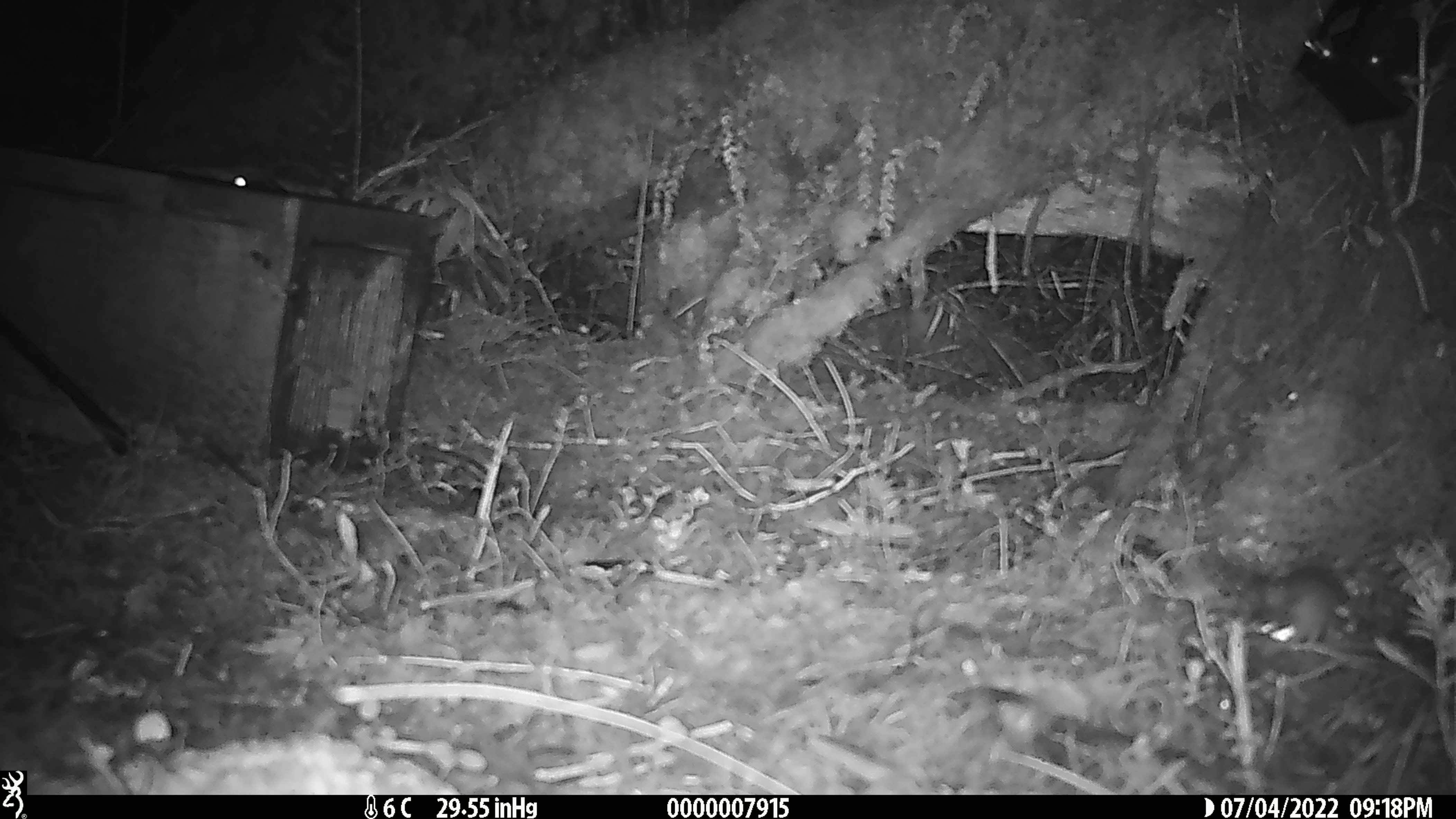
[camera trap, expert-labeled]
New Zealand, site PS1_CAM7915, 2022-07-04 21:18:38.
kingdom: Animalia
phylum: Chordata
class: Mammalia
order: Rodentia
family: Muridae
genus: Mus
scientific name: Mus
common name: mouse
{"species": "mouse (Mus)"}